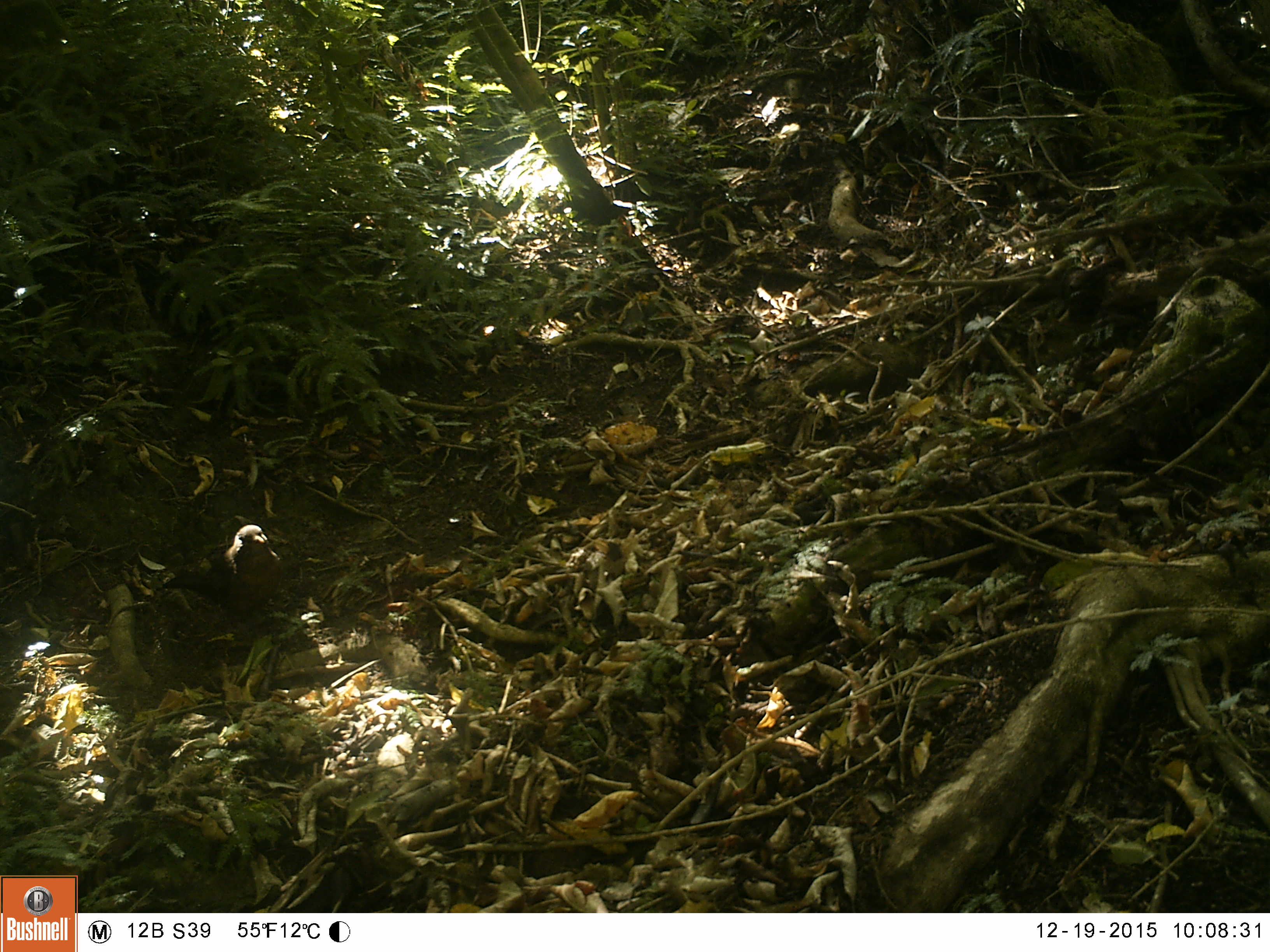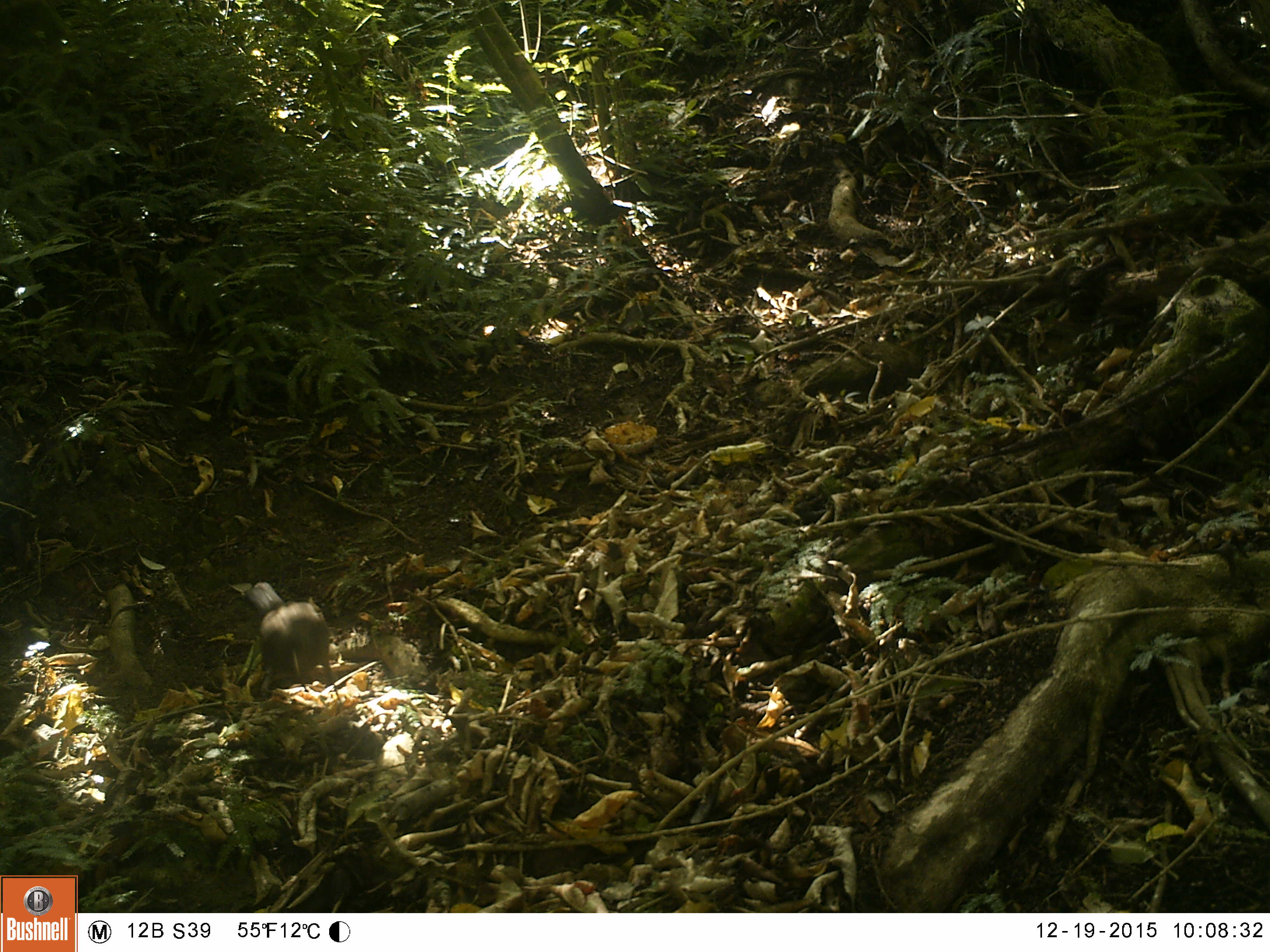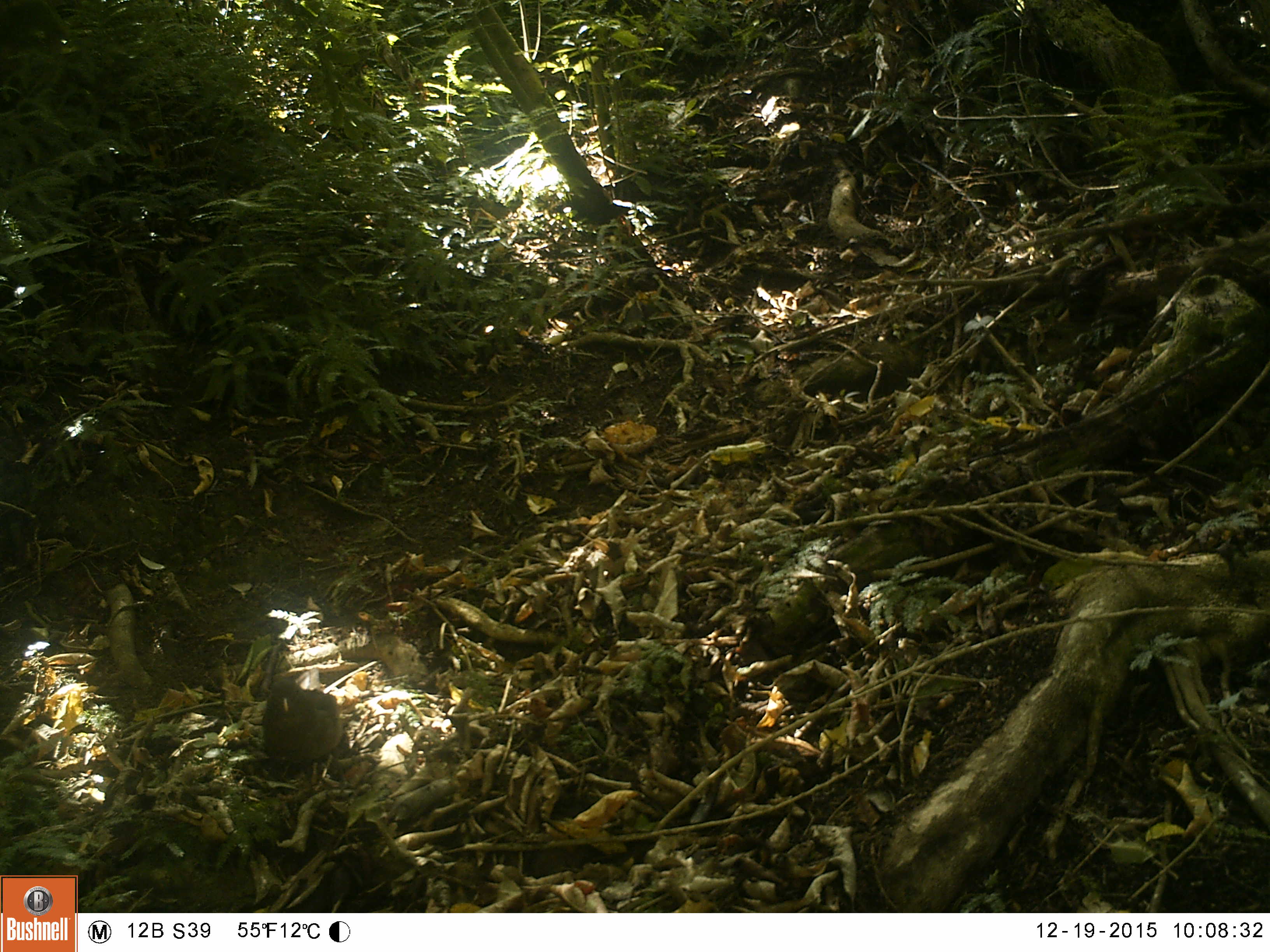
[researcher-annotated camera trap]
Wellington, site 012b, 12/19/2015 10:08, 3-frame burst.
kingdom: Animalia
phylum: Chordata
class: Aves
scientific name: Aves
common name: bird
Bird (Aves).